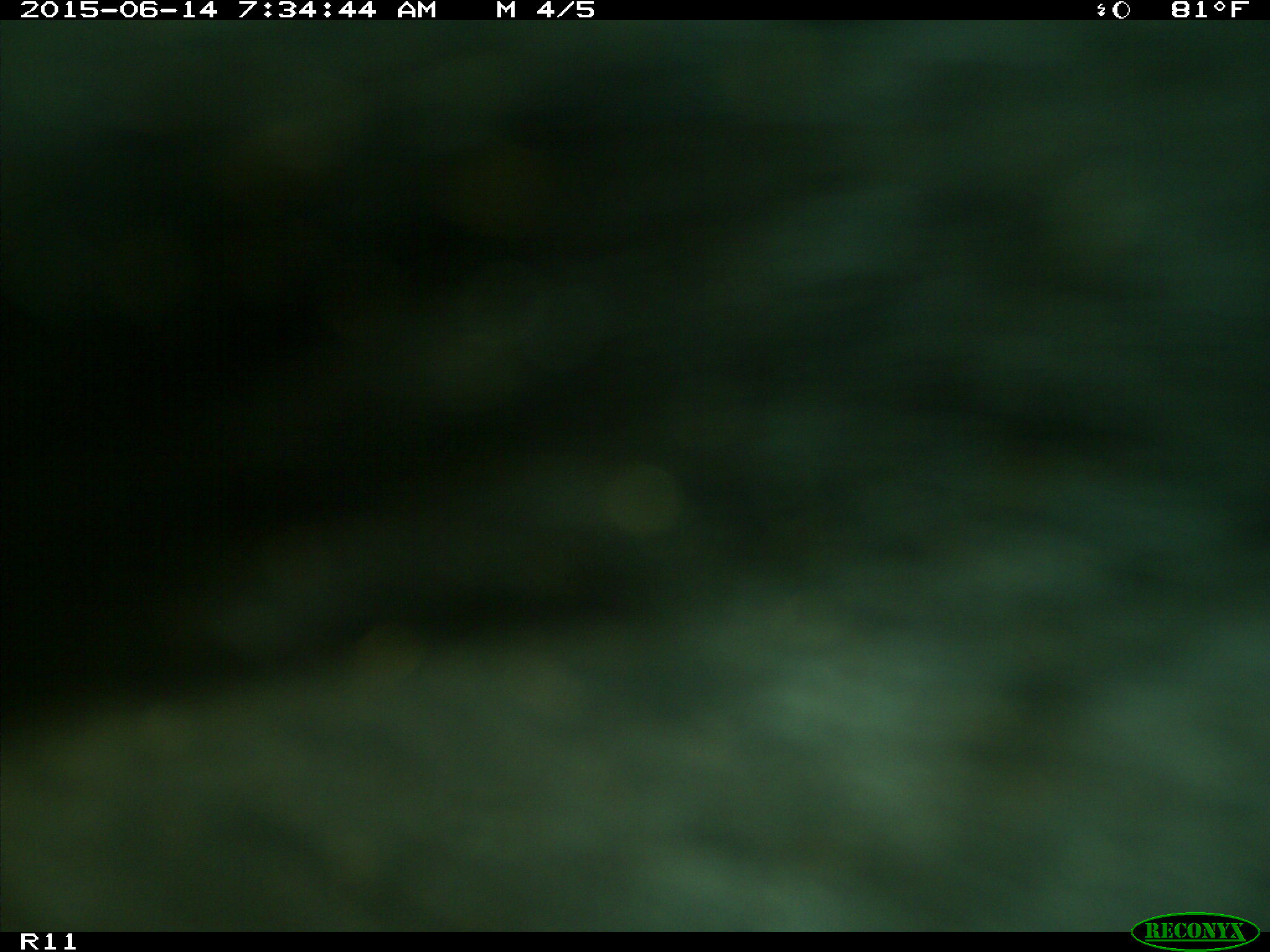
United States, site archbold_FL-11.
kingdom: Animalia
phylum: Chordata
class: Mammalia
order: Artiodactyla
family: Bovidae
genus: Bos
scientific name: Bos taurus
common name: domestic cow